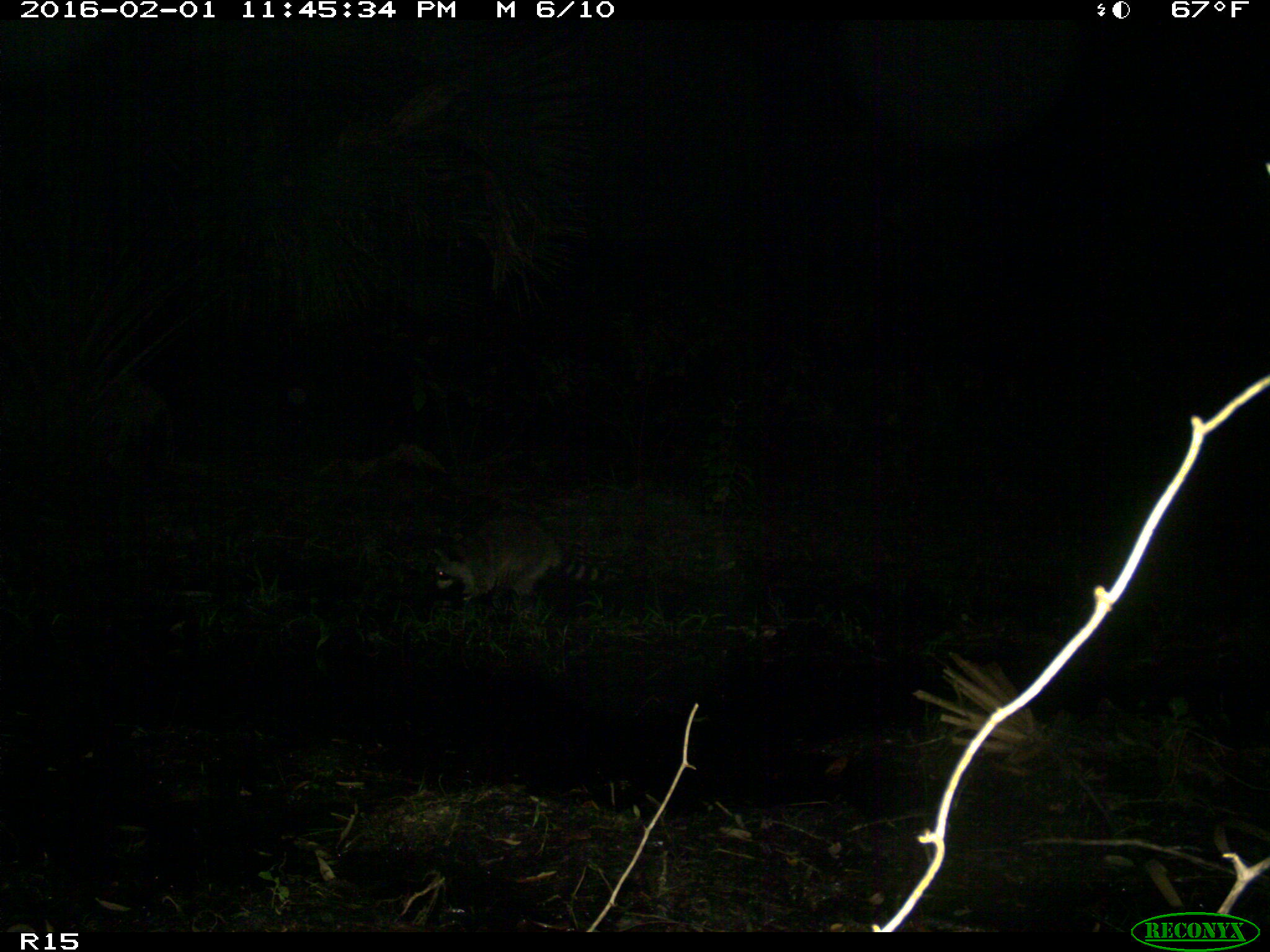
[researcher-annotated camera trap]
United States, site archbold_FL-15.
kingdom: Animalia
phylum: Chordata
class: Mammalia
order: Carnivora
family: Procyonidae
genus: Procyon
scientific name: Procyon lotor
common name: common raccoon